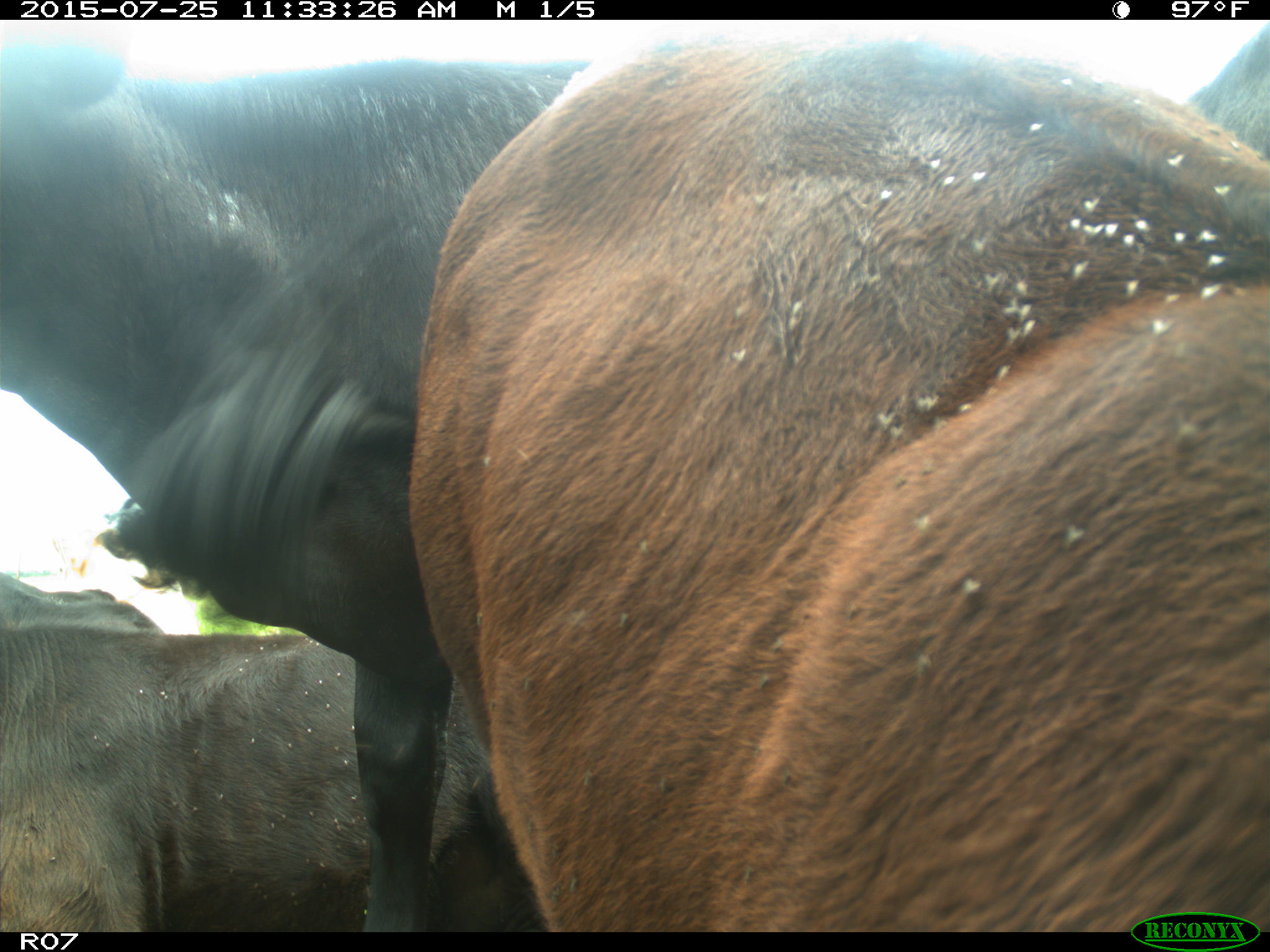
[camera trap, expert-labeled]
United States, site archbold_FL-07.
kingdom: Animalia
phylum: Chordata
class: Mammalia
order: Artiodactyla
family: Bovidae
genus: Bos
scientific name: Bos taurus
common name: domestic cow